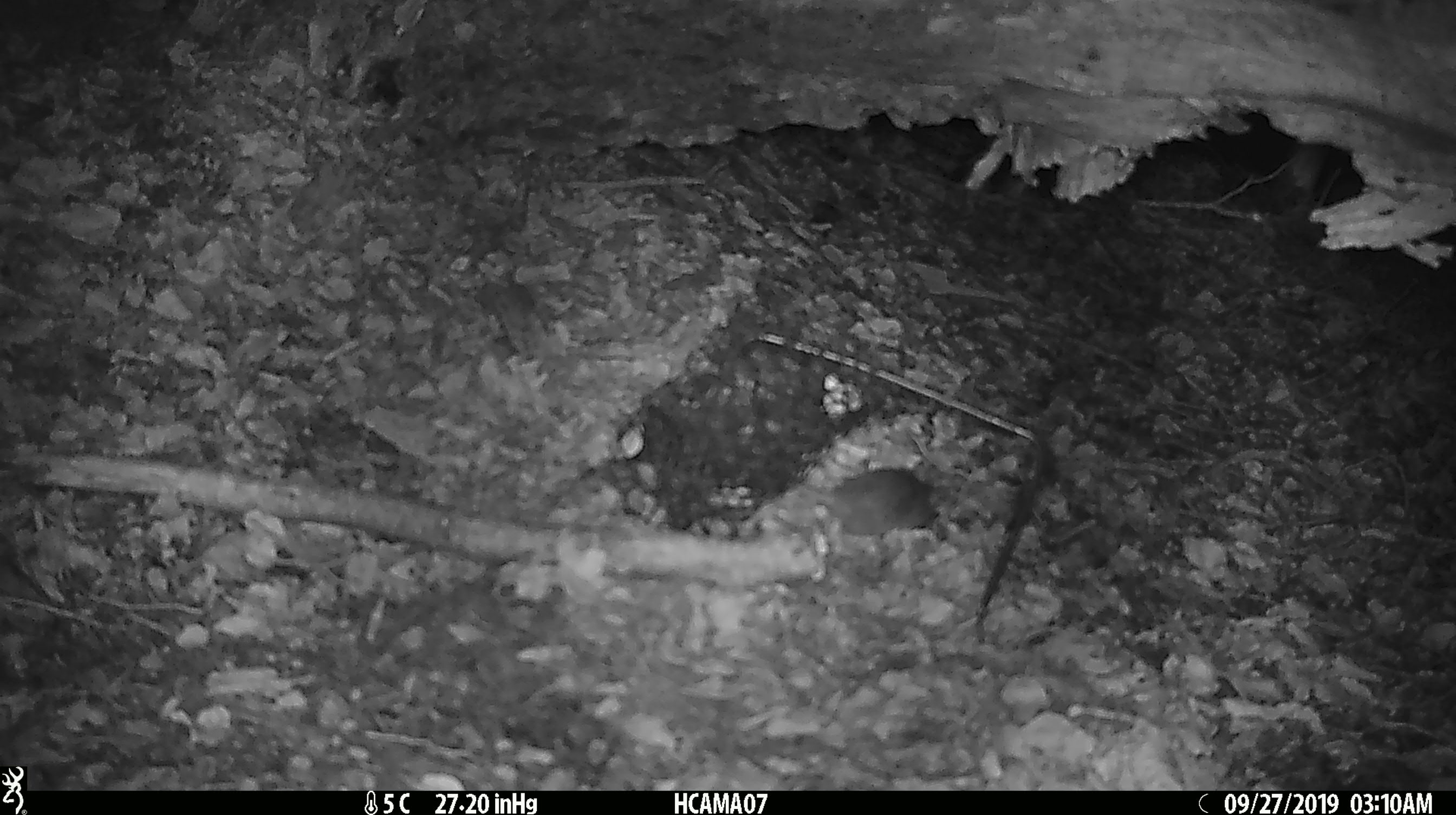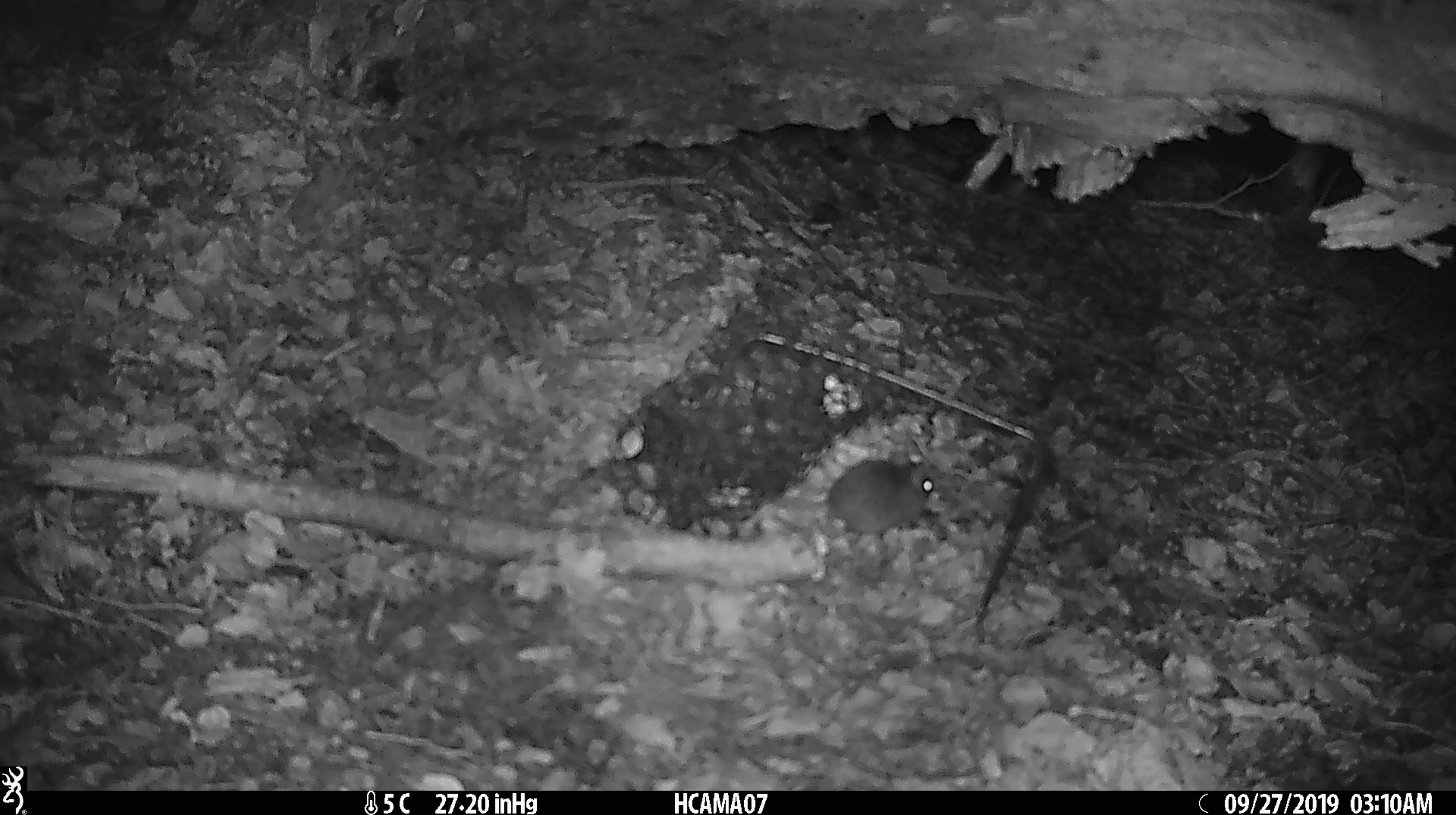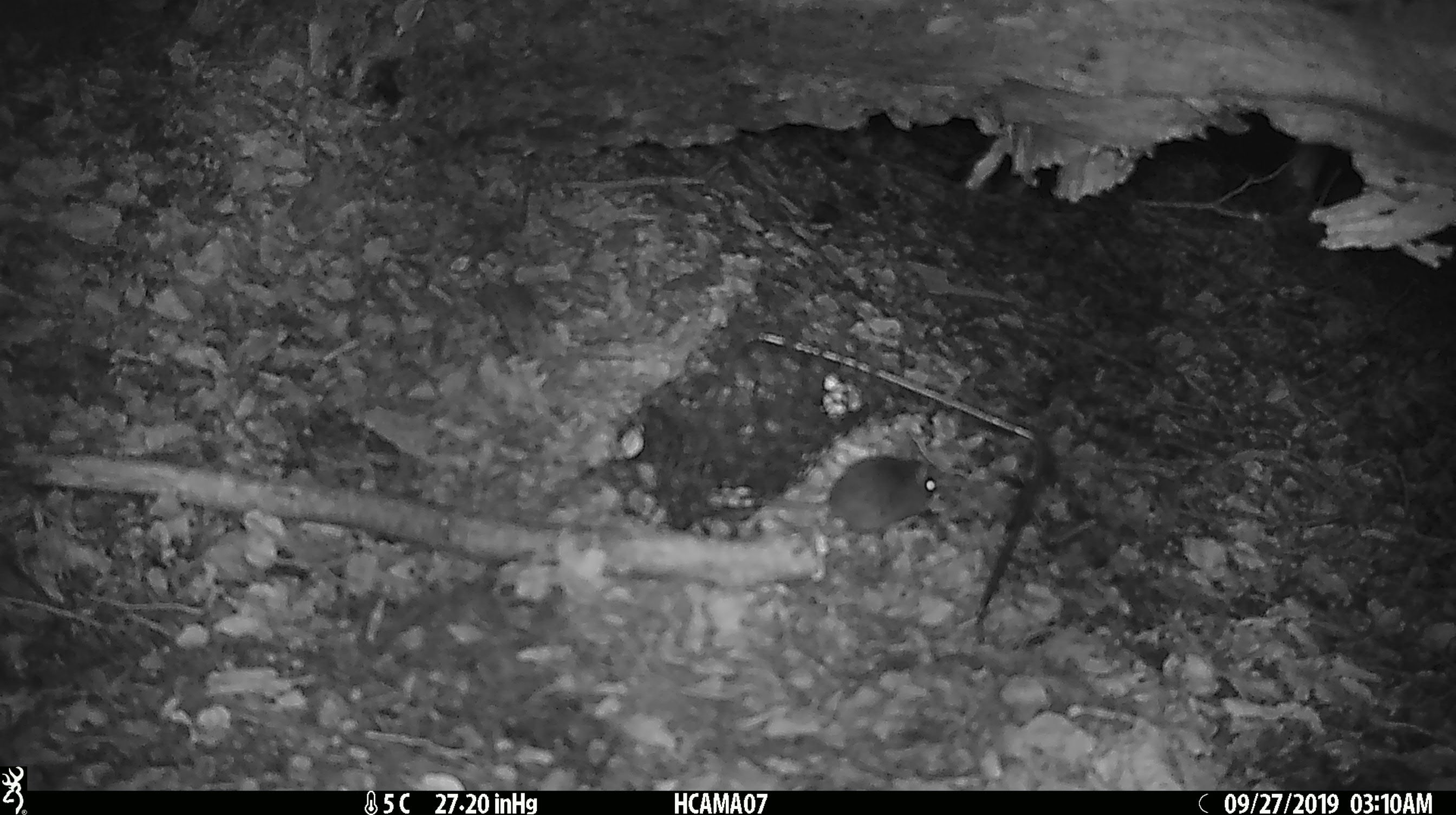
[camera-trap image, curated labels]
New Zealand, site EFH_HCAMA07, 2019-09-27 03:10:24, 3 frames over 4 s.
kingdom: Animalia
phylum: Chordata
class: Mammalia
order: Rodentia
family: Muridae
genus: Mus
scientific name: Mus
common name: mouse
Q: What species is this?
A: Mouse (Mus).